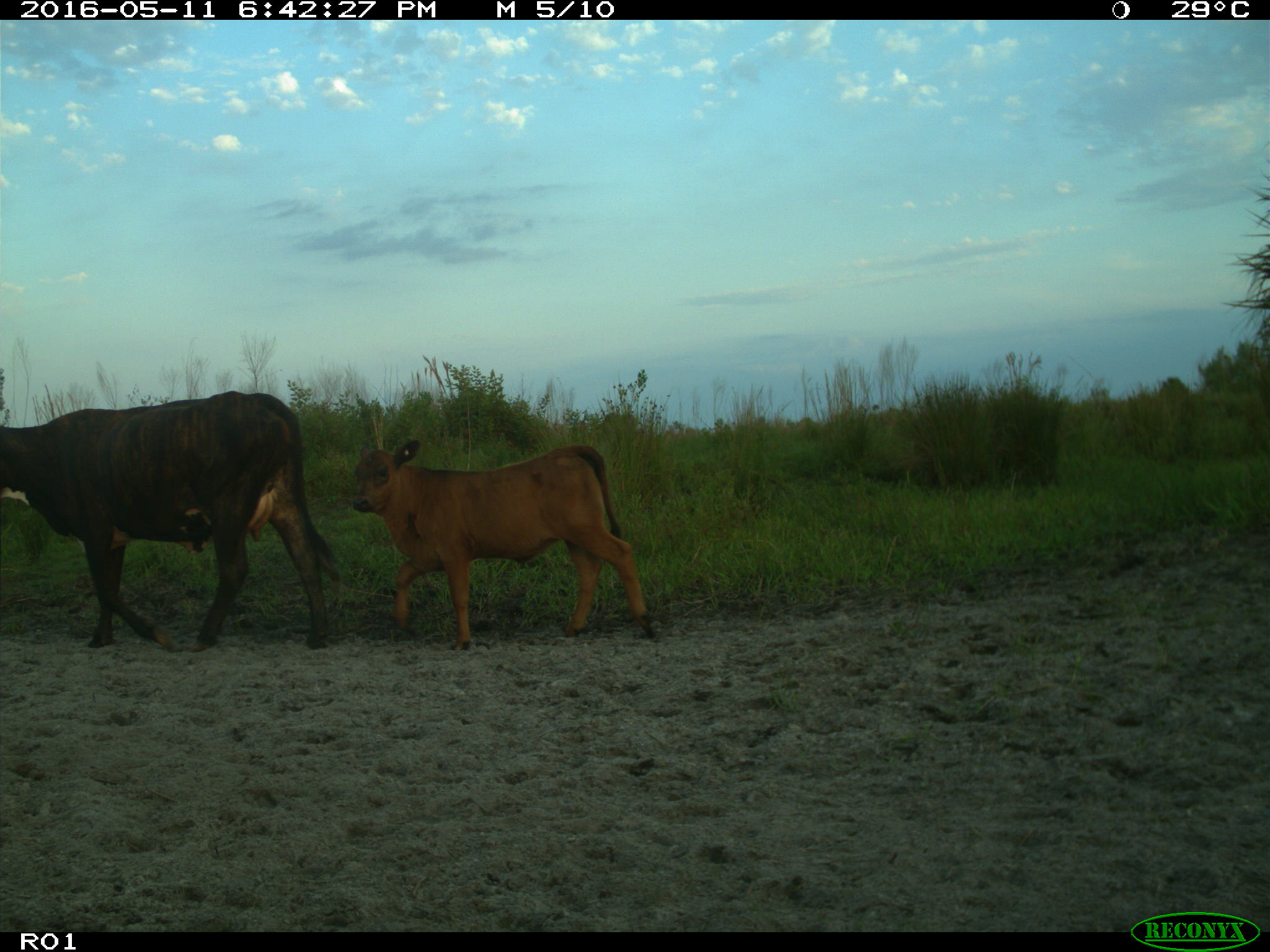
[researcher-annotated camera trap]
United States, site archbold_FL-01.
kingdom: Animalia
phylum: Chordata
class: Mammalia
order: Artiodactyla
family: Bovidae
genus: Bos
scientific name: Bos taurus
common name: domestic cow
Bos taurus (domestic cow).